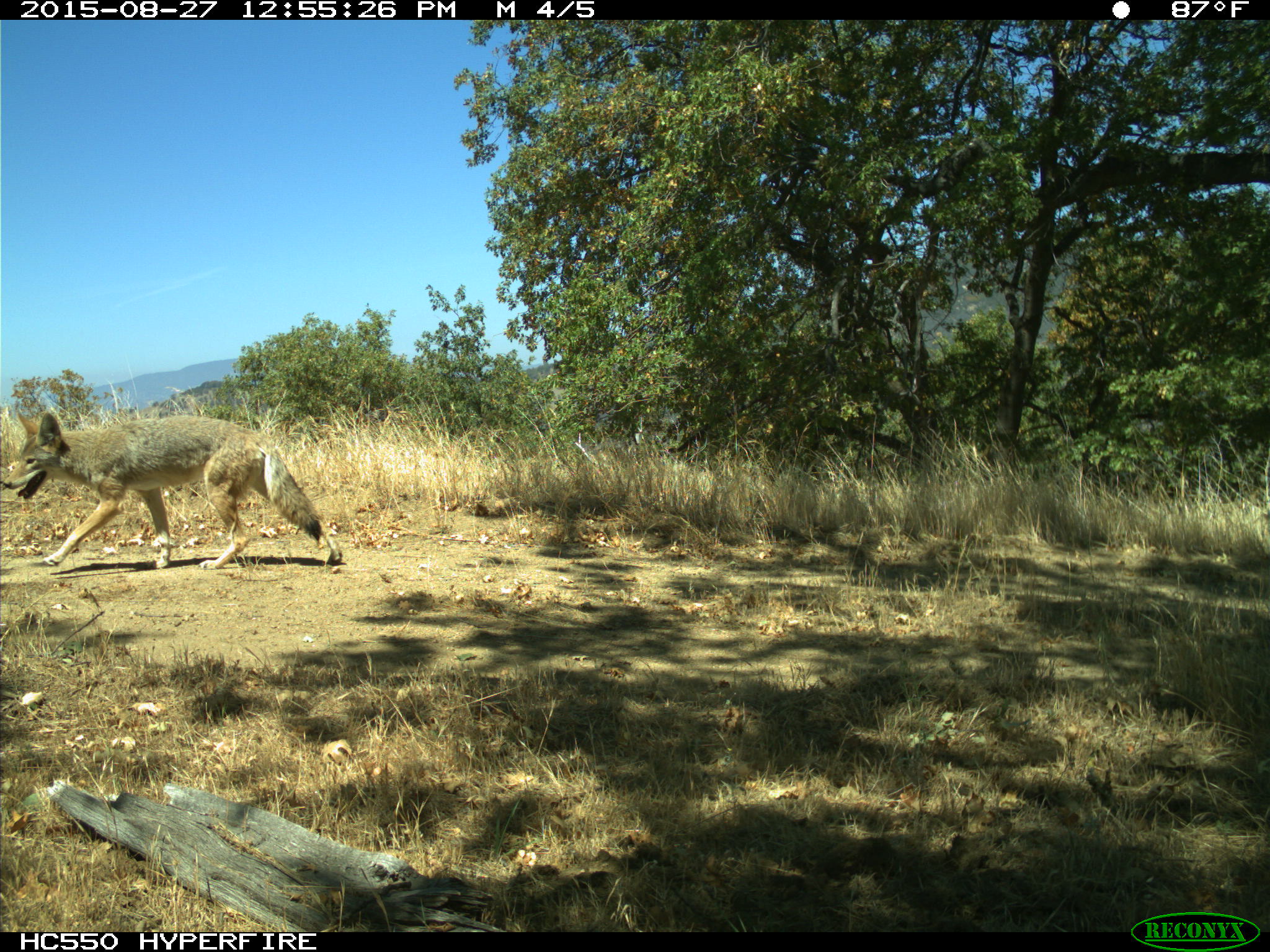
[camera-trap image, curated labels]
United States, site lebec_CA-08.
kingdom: Animalia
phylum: Chordata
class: Mammalia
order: Carnivora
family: Canidae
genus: Canis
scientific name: Canis latrans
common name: coyote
Canis latrans (coyote).